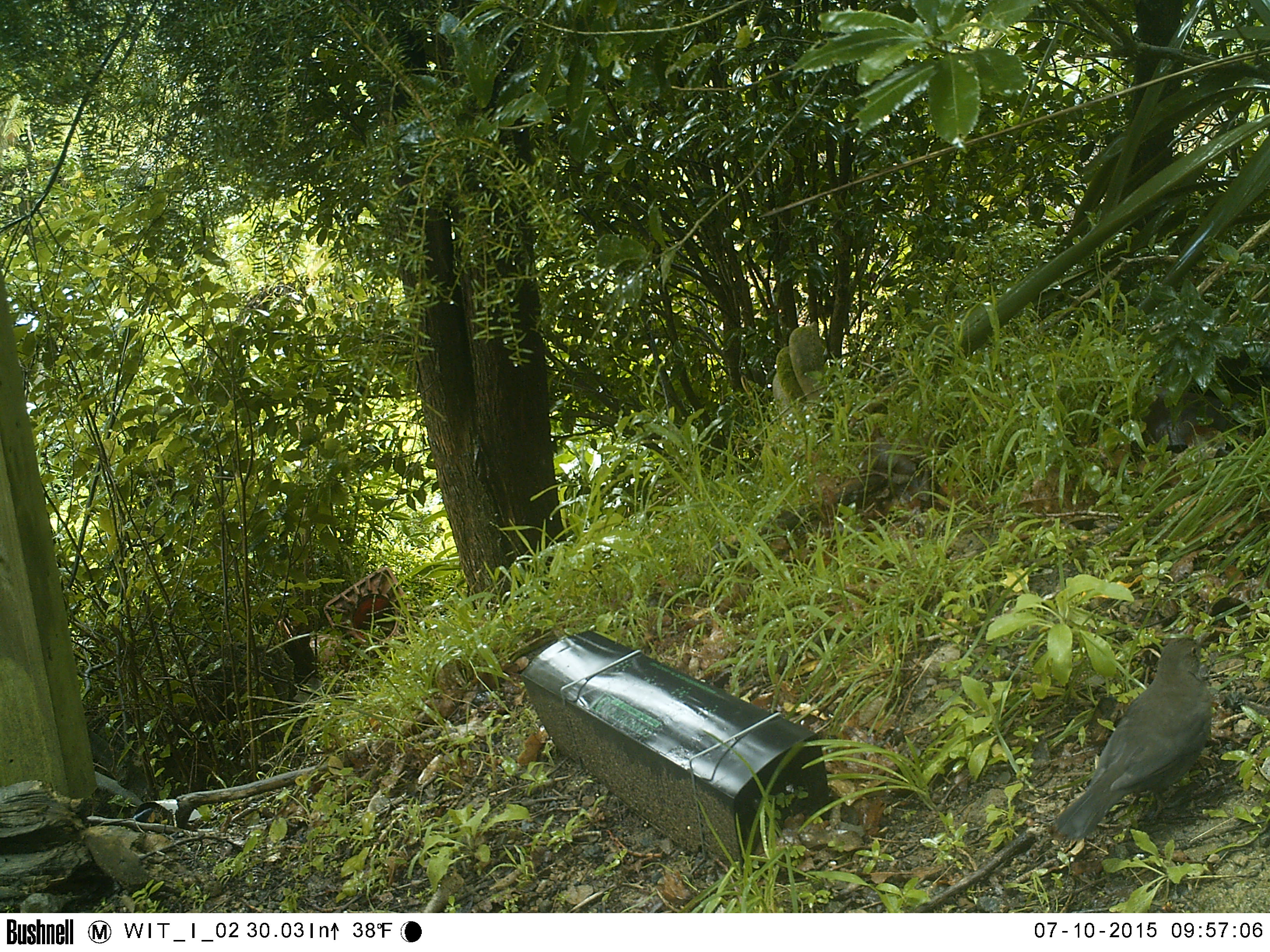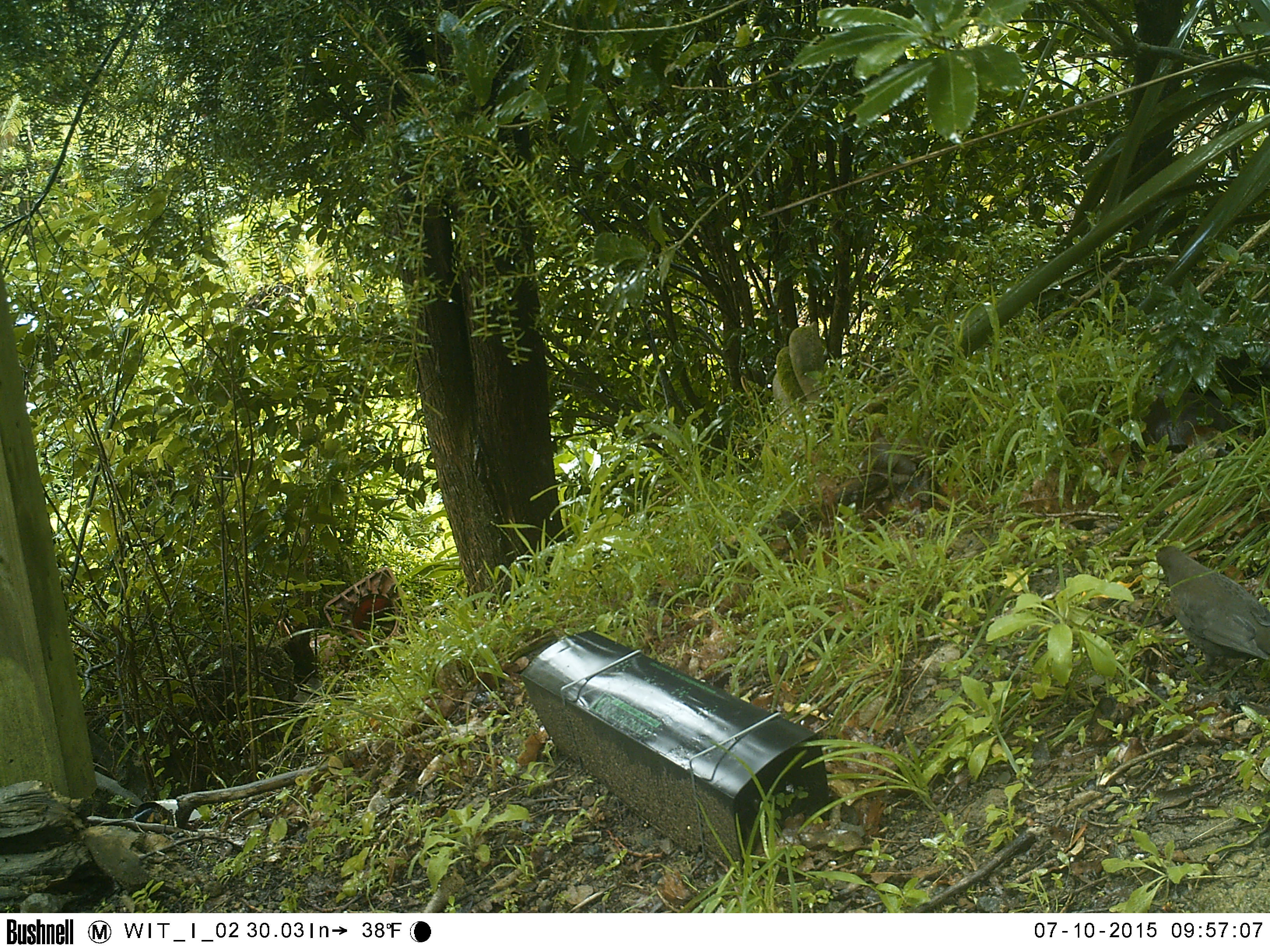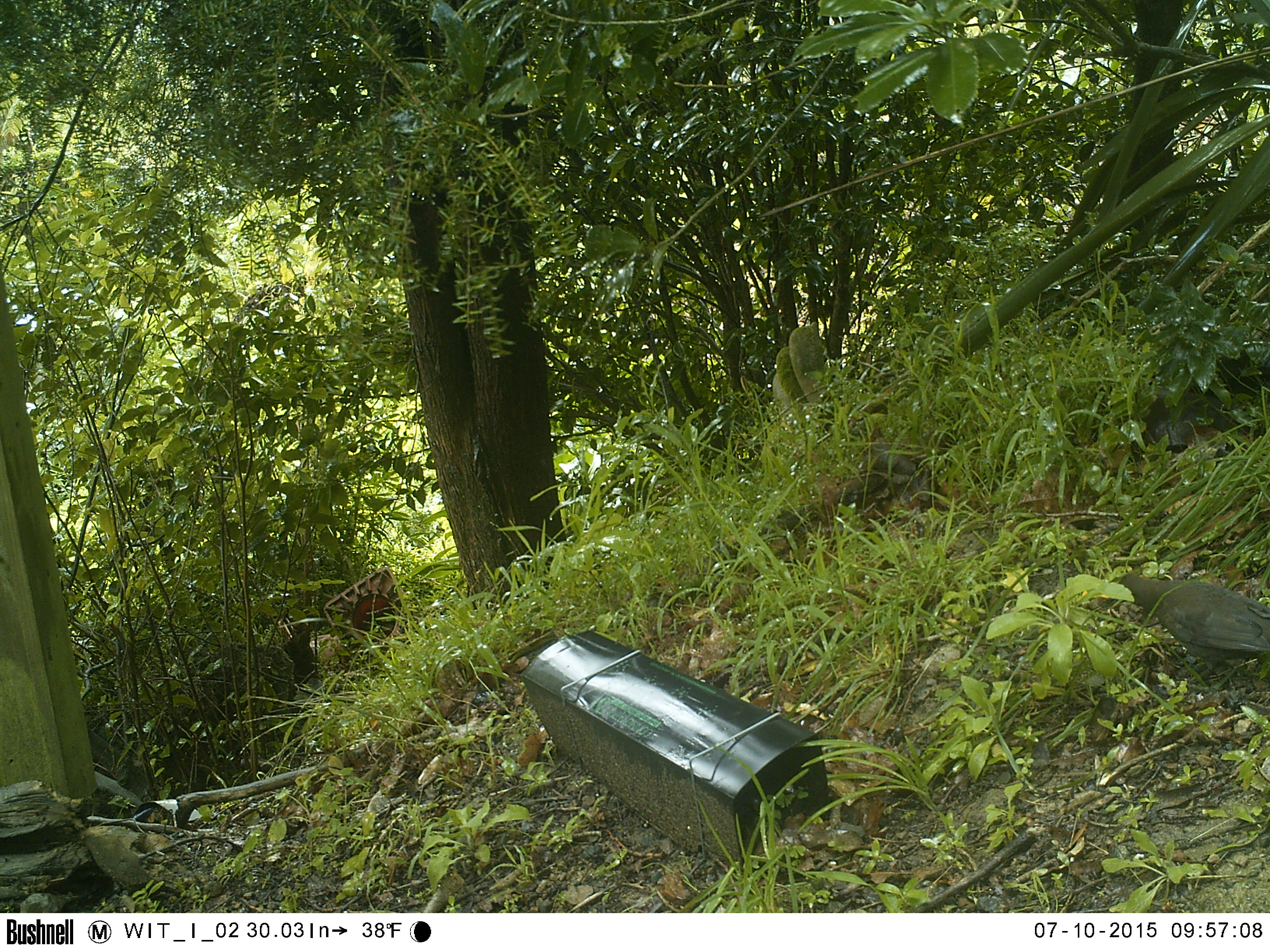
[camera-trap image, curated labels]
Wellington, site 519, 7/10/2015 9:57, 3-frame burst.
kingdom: Animalia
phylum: Chordata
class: Aves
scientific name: Aves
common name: bird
Bird (Aves).